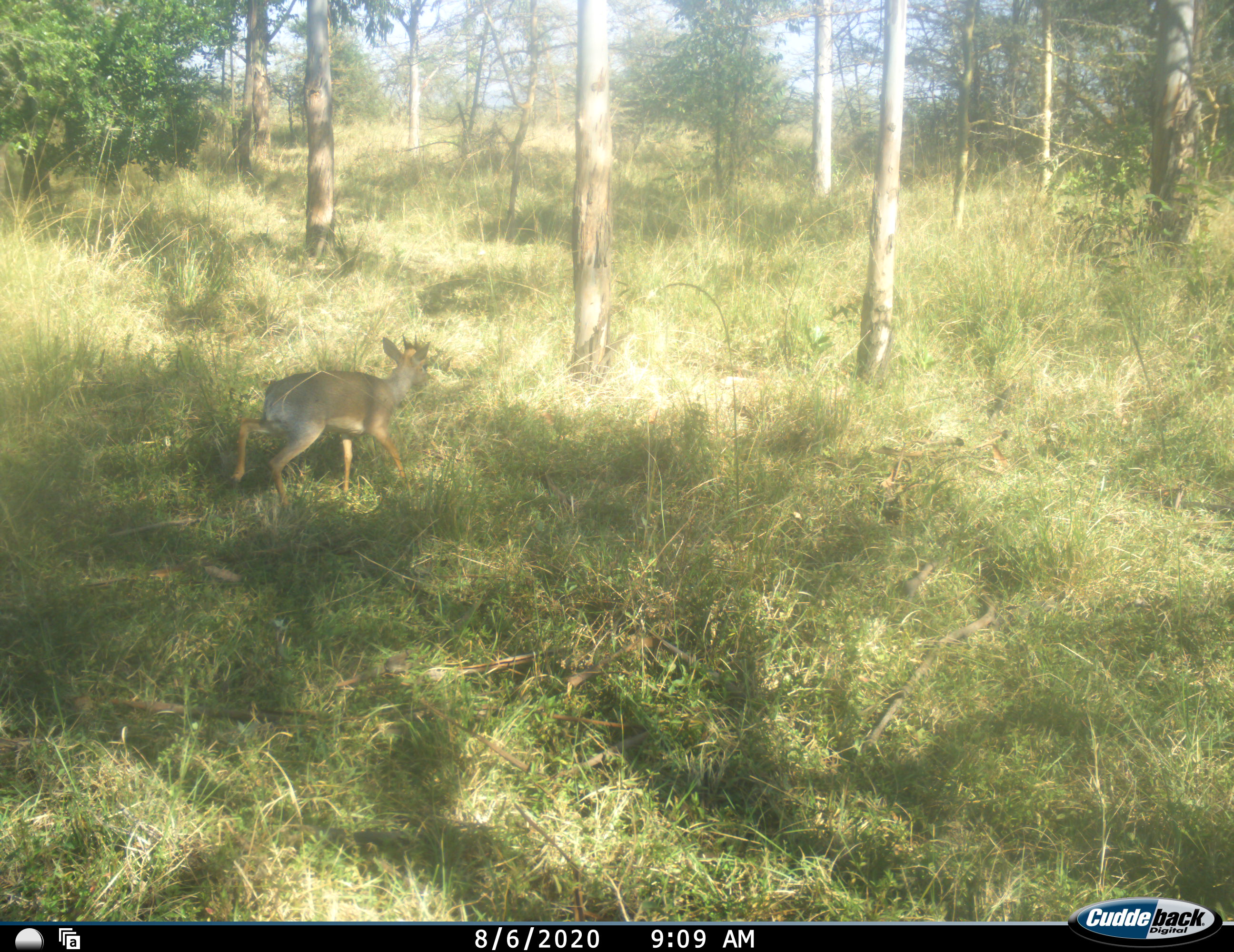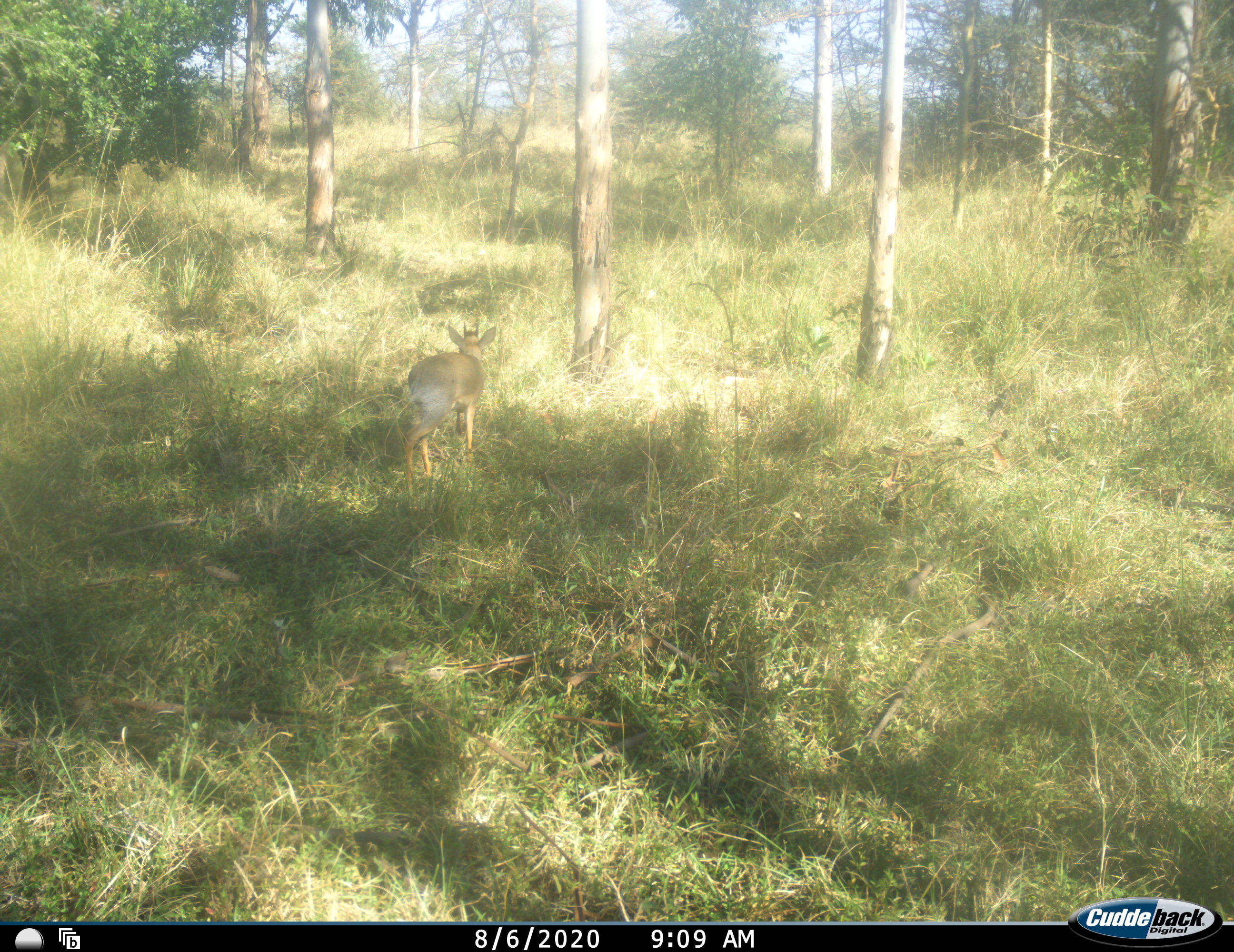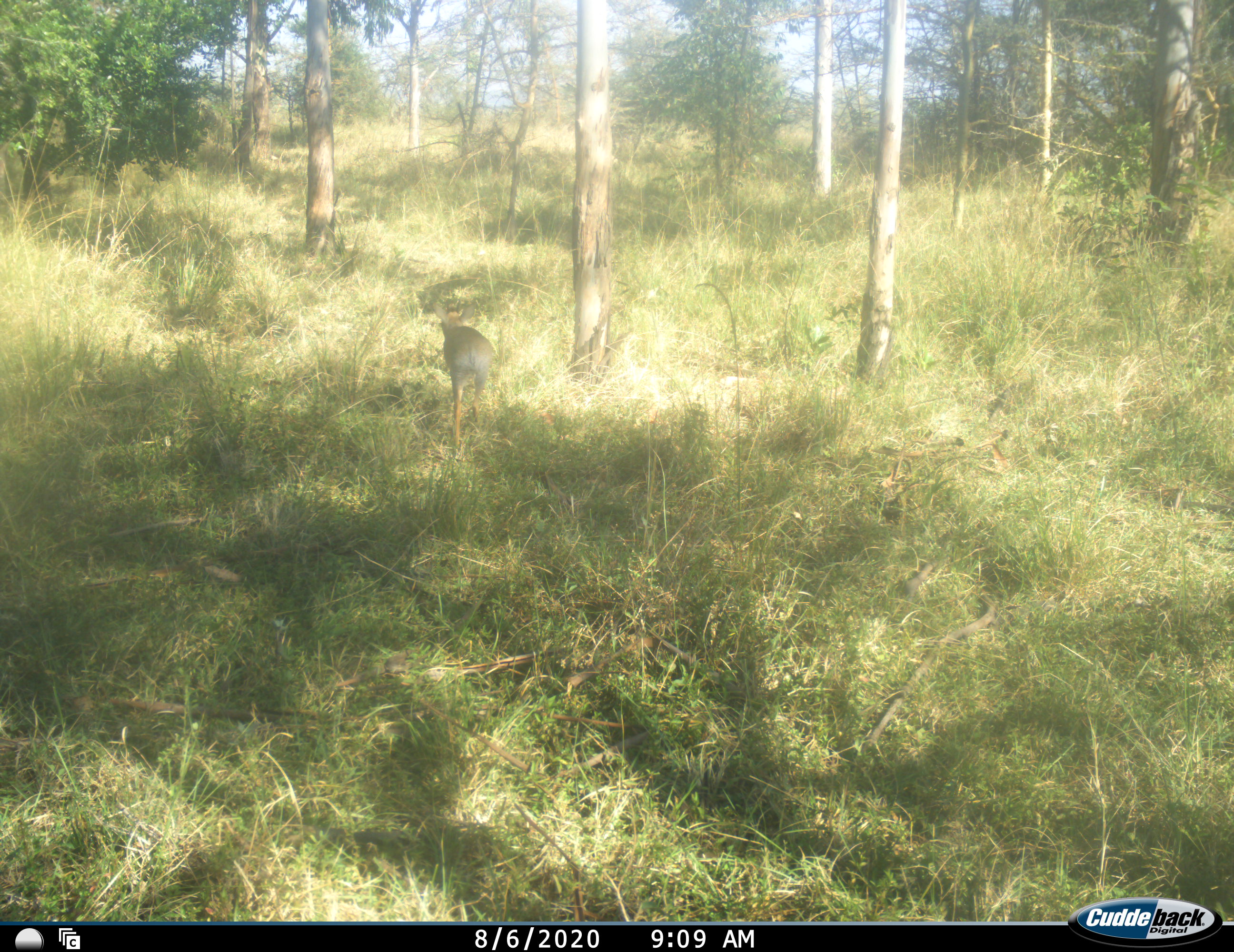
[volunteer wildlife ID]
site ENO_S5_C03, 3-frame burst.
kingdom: Animalia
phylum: Chordata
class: Mammalia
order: Artiodactyla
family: Bovidae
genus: Madoqua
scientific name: Madoqua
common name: dik-dik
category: dikdik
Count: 1.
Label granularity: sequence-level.